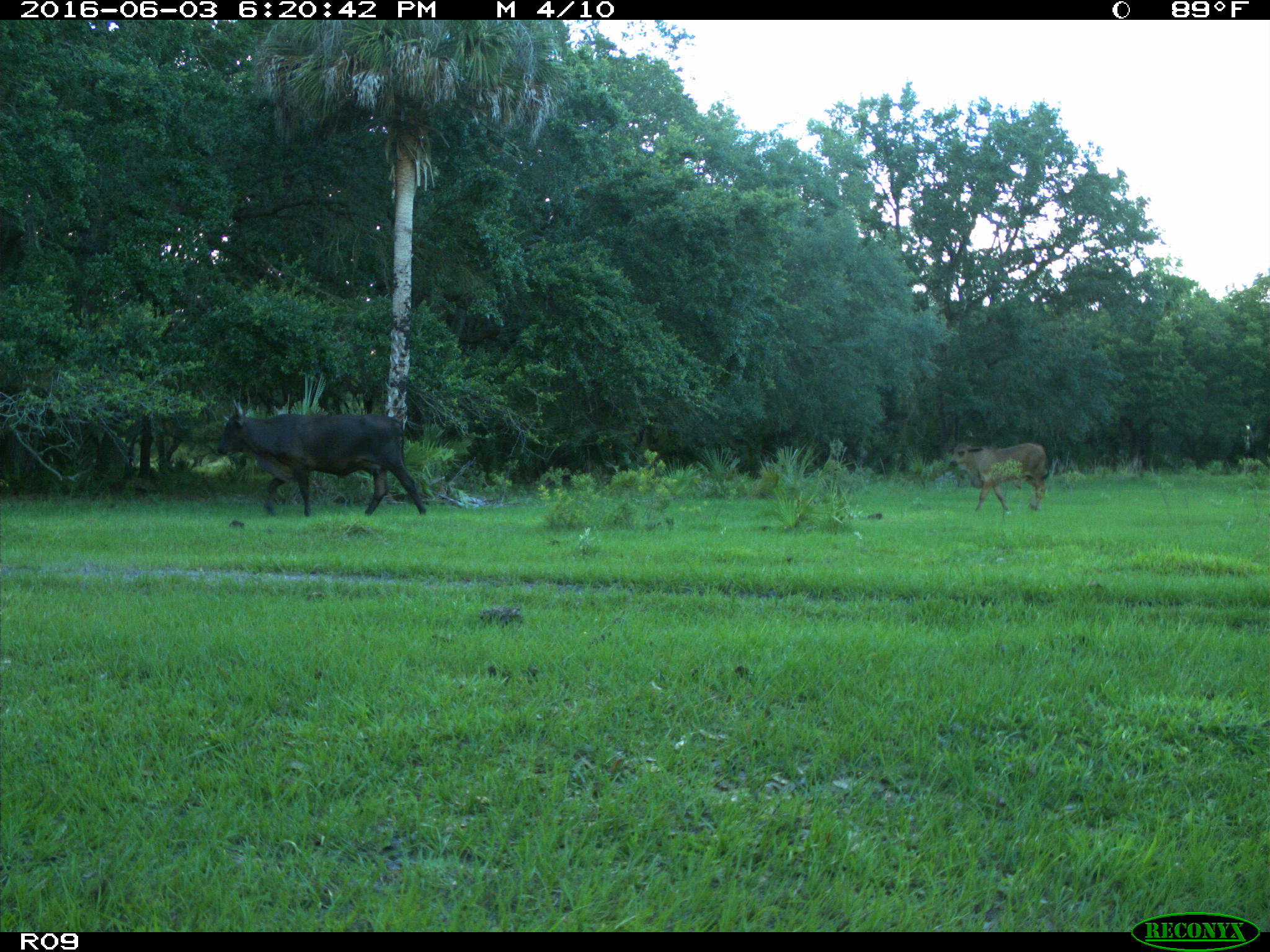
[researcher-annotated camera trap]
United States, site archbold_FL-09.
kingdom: Animalia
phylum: Chordata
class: Mammalia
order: Artiodactyla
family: Bovidae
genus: Bos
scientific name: Bos taurus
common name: domestic cow